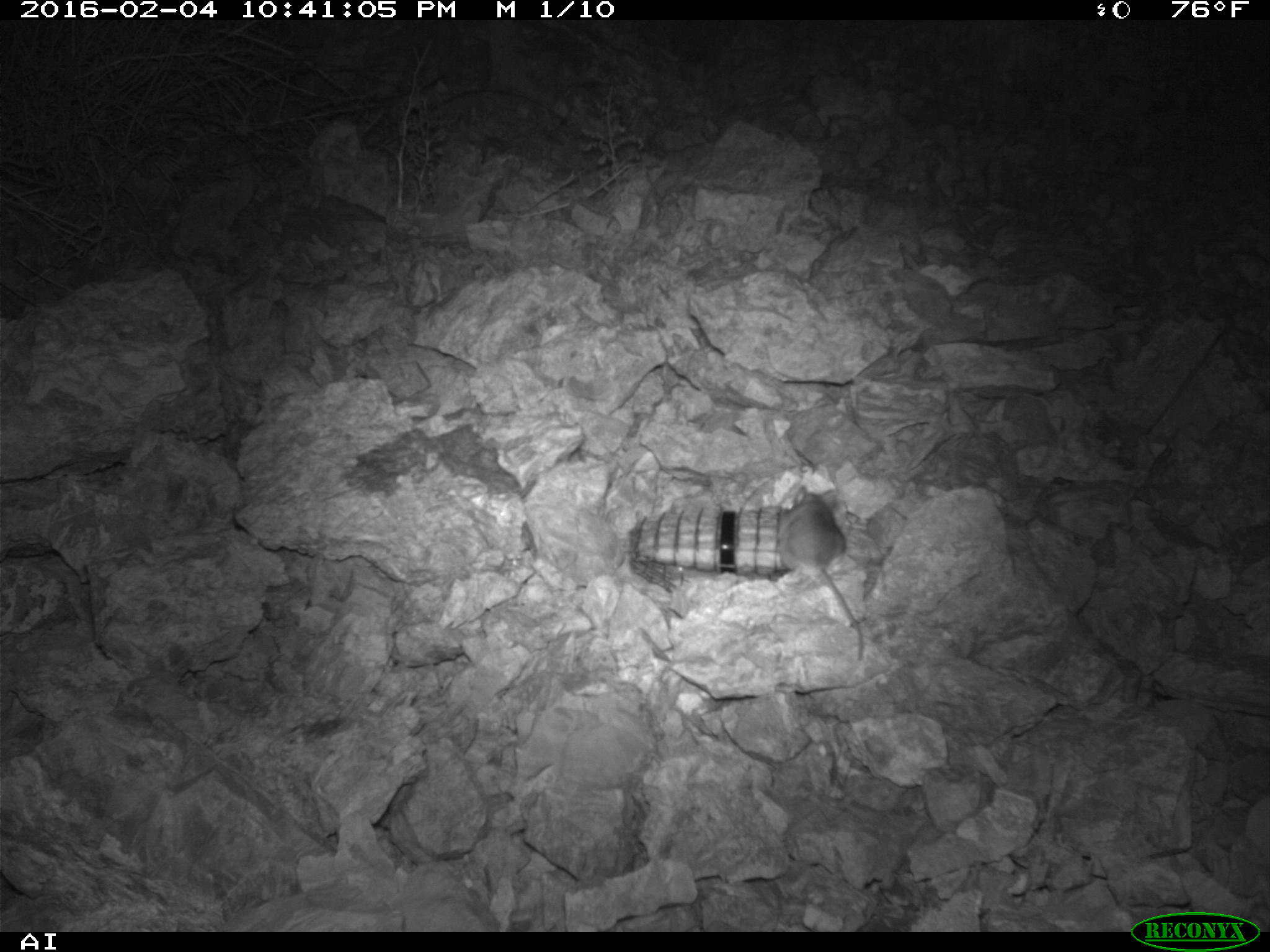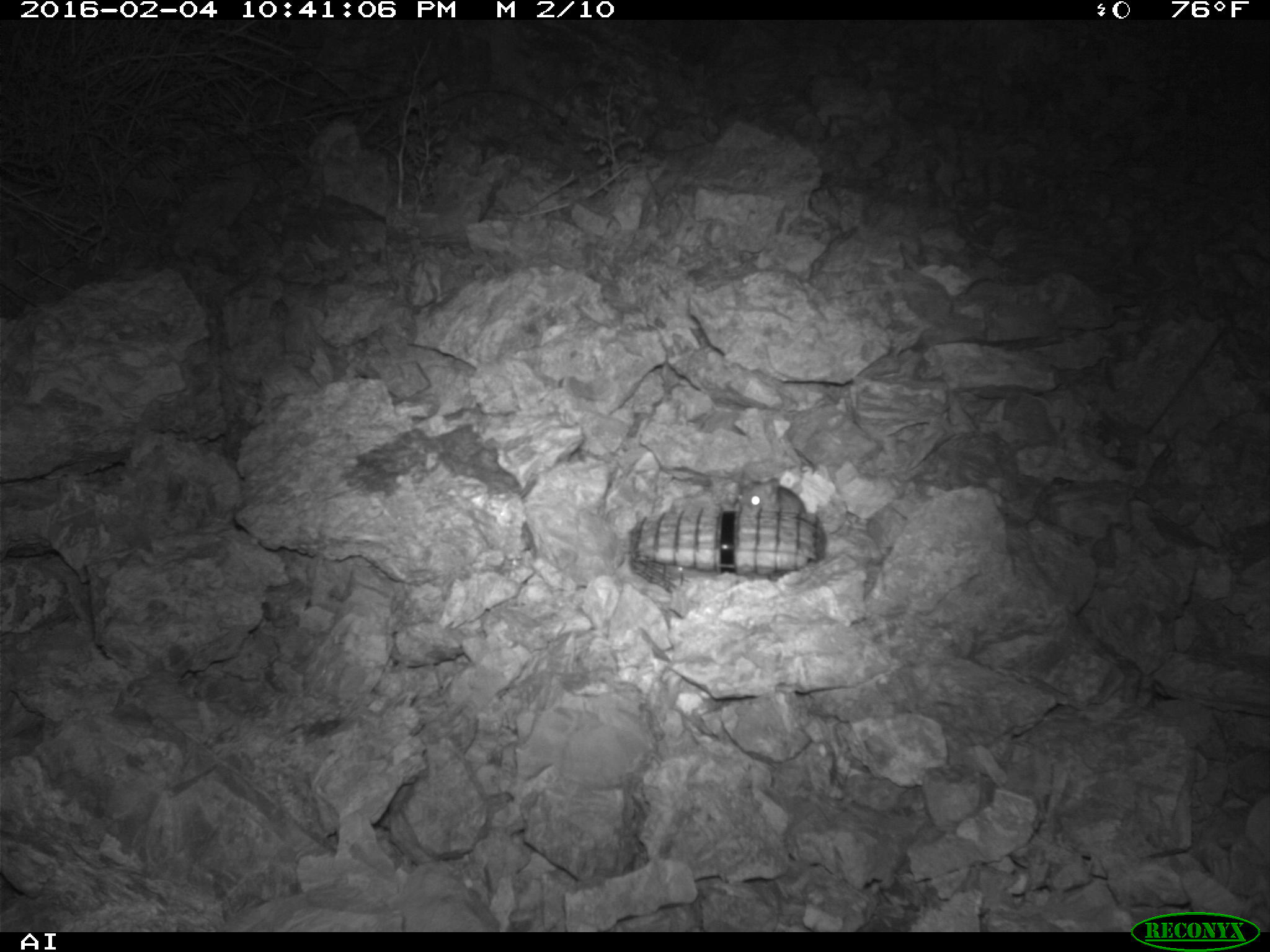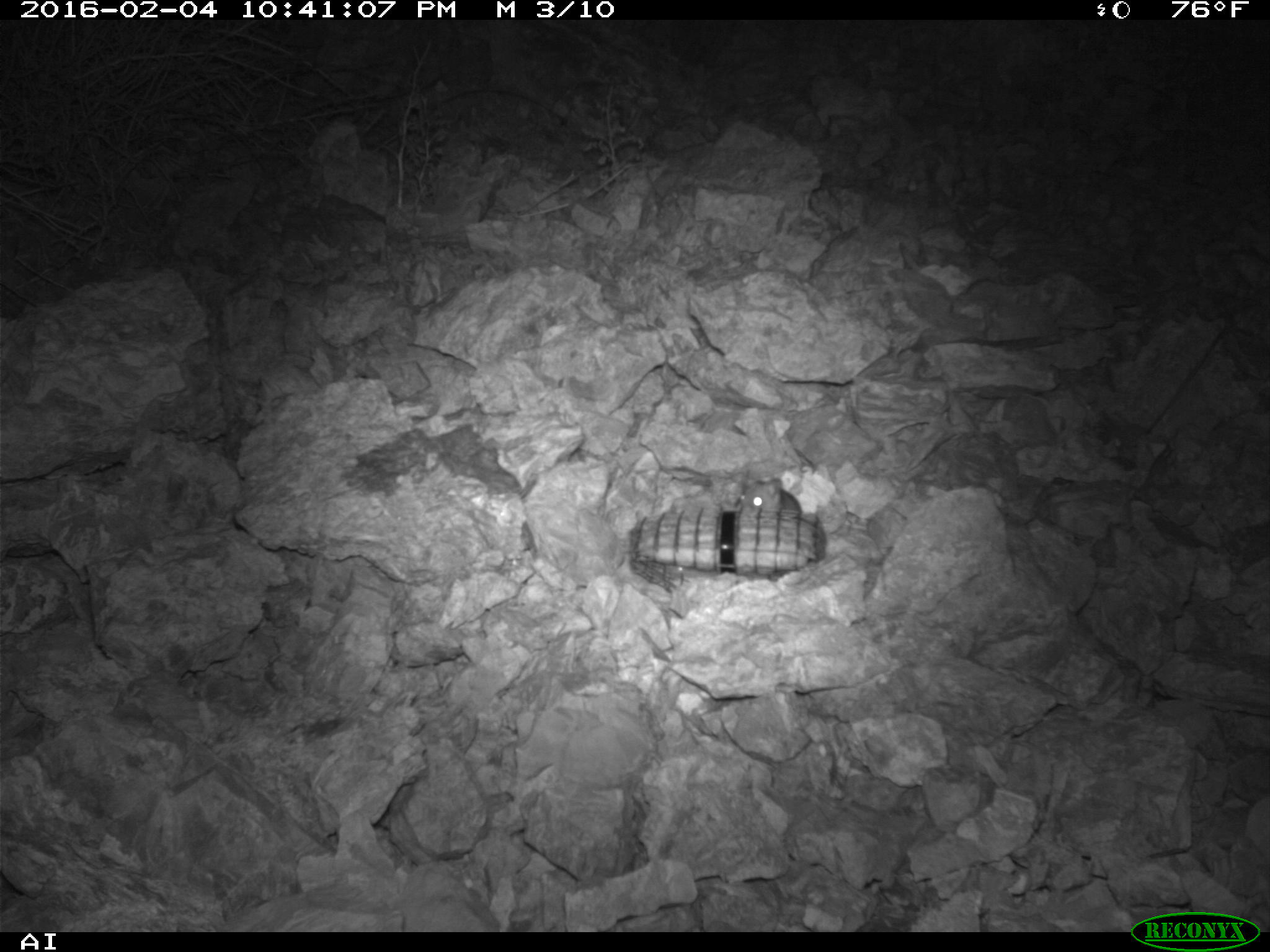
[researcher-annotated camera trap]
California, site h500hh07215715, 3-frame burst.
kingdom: Animalia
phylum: Chordata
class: Mammalia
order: Rodentia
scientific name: Rodentia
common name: rodent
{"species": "rodent (Rodentia)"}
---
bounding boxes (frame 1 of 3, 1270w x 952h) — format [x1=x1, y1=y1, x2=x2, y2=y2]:
rodent: [x1=777, y1=483, x2=863, y2=658]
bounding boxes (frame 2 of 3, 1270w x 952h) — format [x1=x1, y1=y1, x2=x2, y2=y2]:
rodent: [x1=736, y1=477, x2=806, y2=514]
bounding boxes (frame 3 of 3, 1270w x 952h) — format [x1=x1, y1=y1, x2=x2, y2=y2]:
rodent: [x1=738, y1=469, x2=802, y2=519]